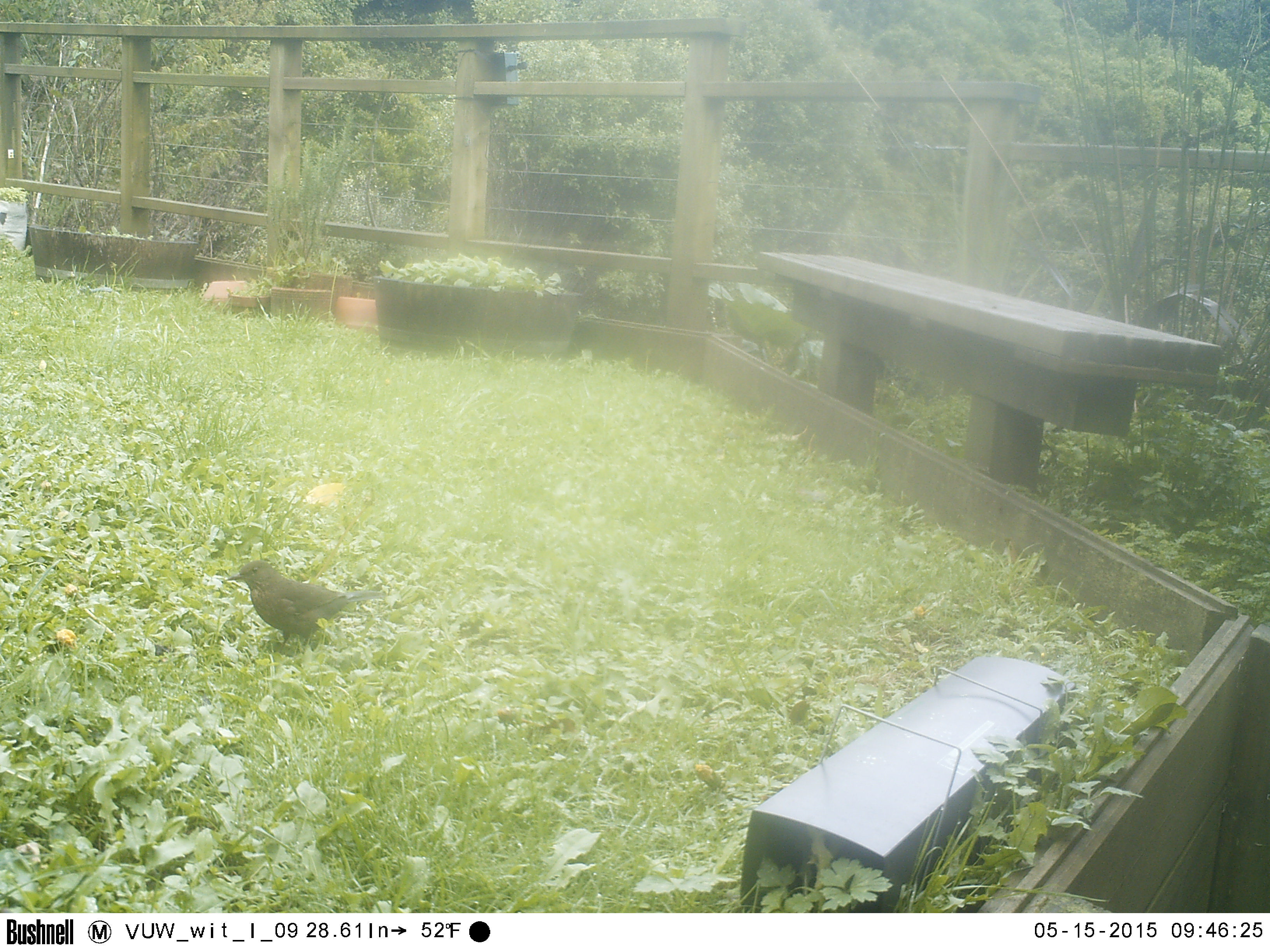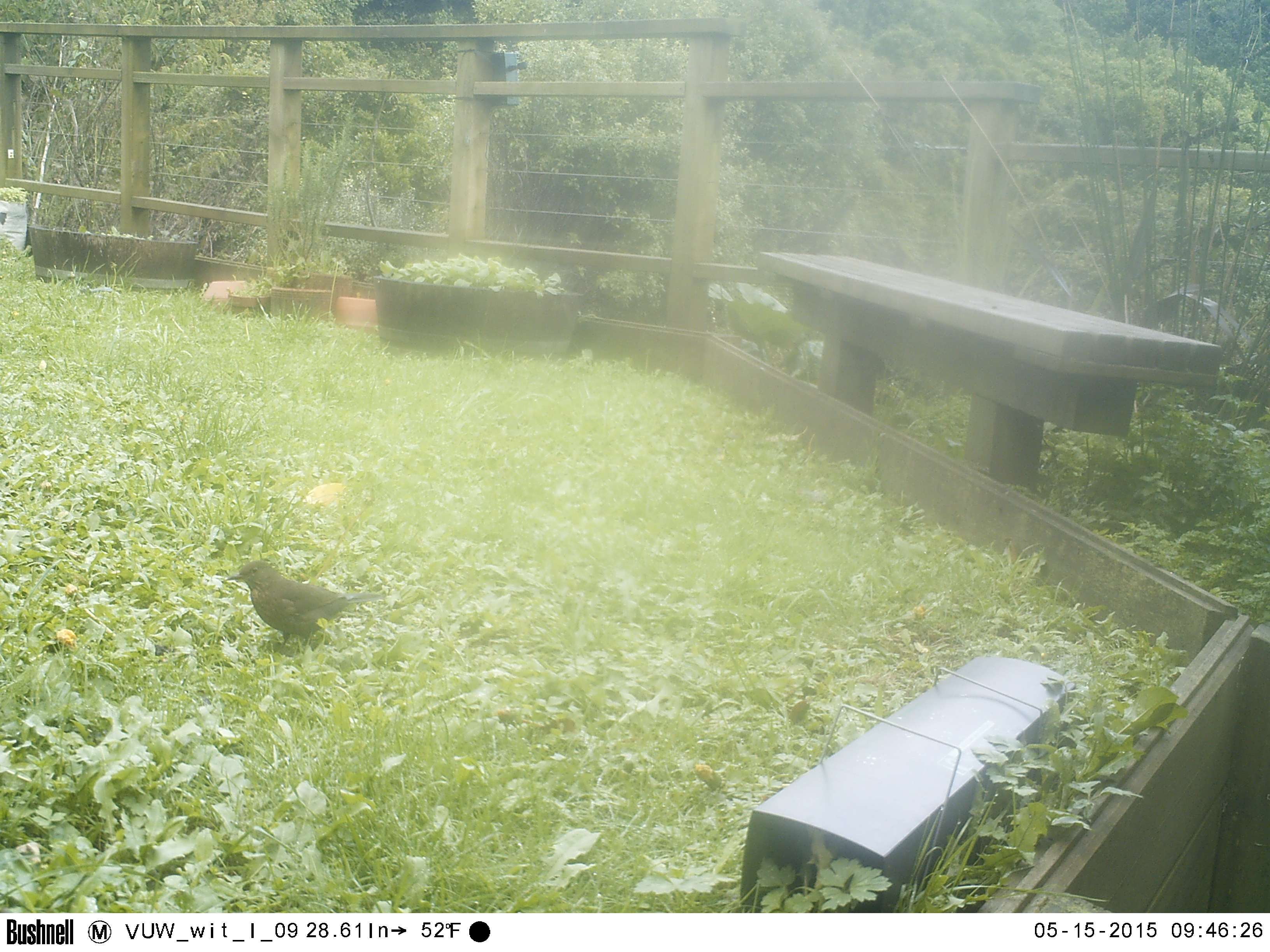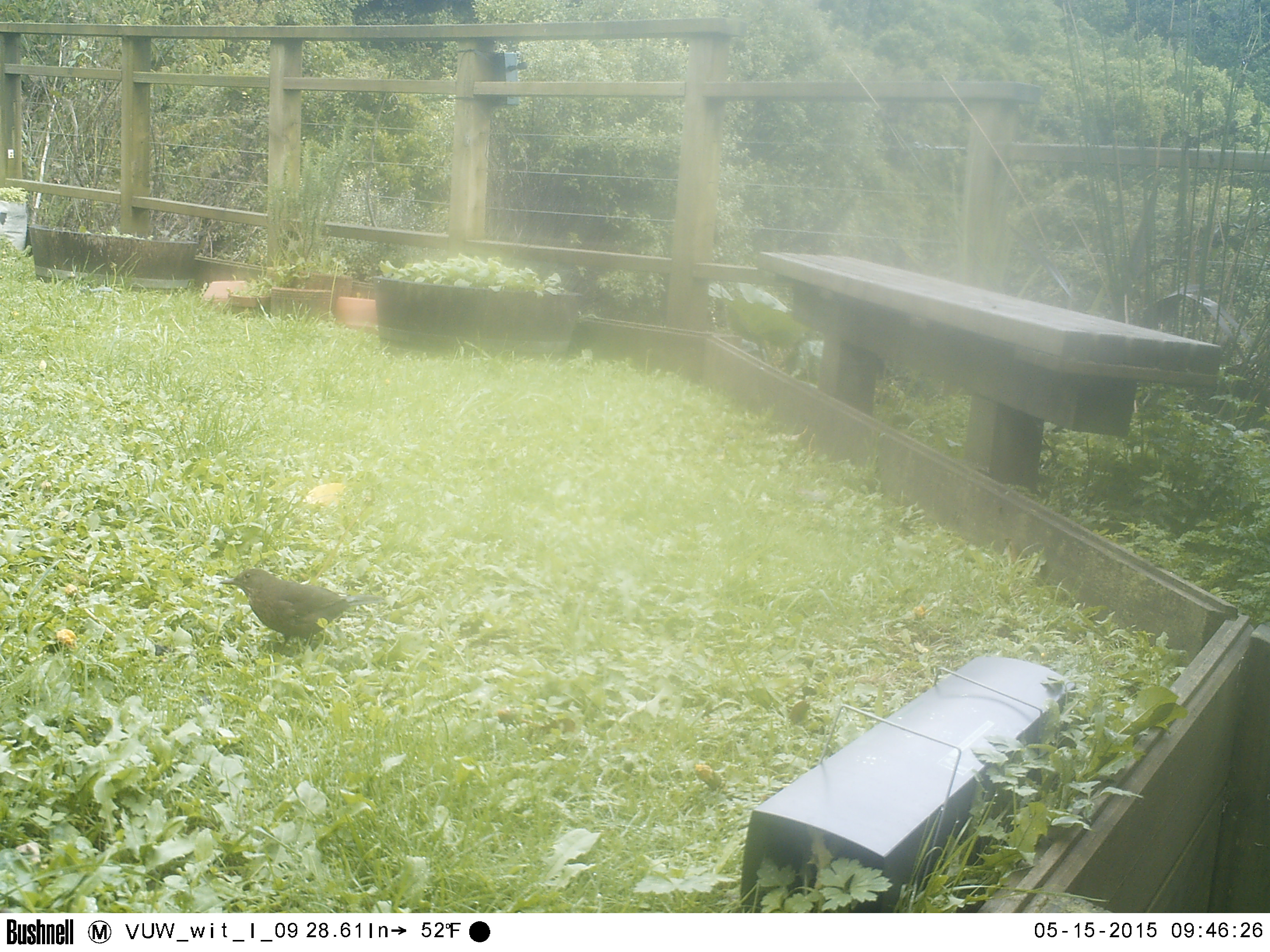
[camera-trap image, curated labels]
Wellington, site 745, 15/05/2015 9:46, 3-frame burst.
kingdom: Animalia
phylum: Chordata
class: Aves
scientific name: Aves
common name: bird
Bird (Aves).